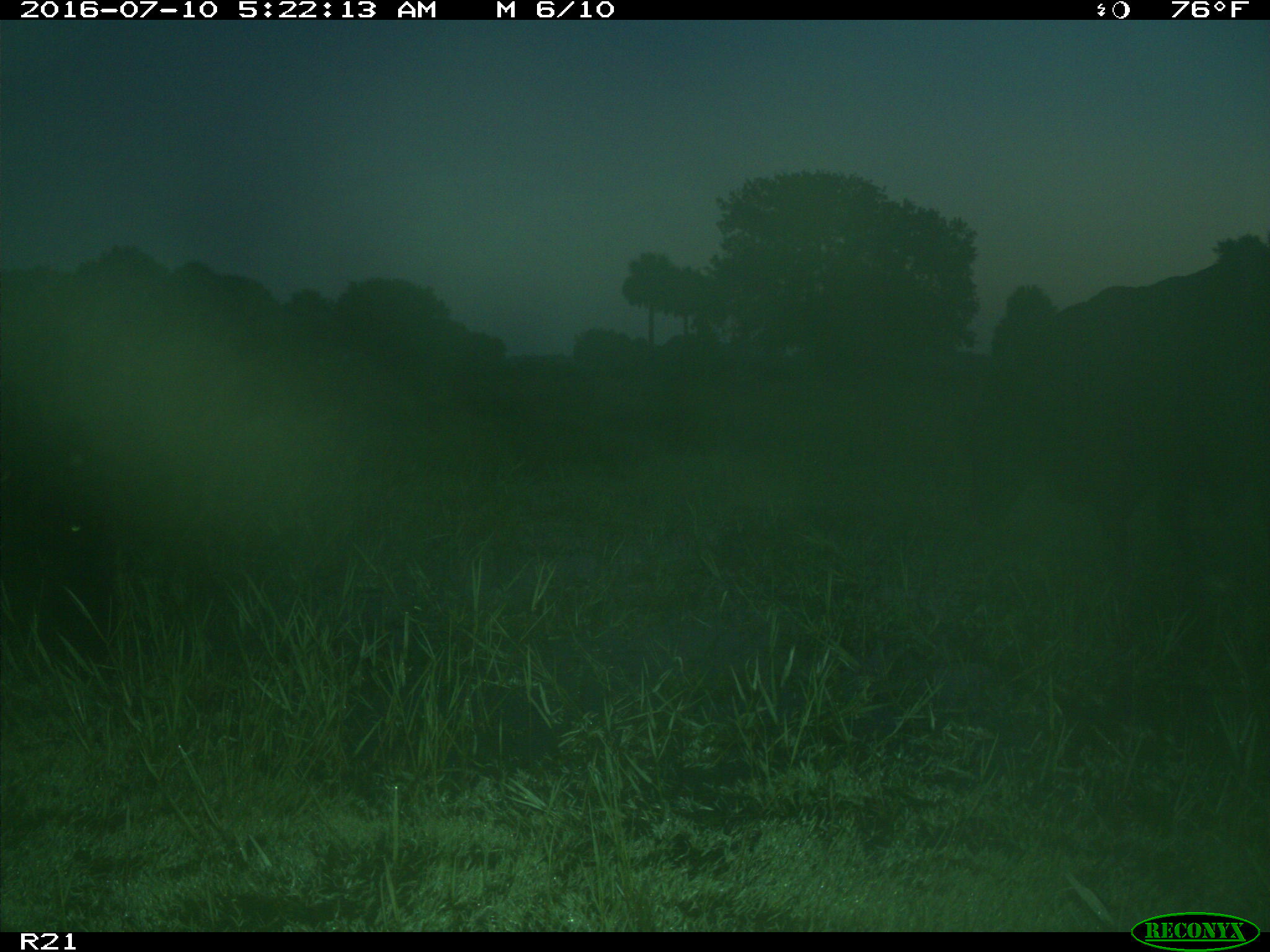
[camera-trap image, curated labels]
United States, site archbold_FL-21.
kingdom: Animalia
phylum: Chordata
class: Mammalia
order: Artiodactyla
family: Bovidae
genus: Bos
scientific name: Bos taurus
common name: domestic cow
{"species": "Bos taurus (domestic cow)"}